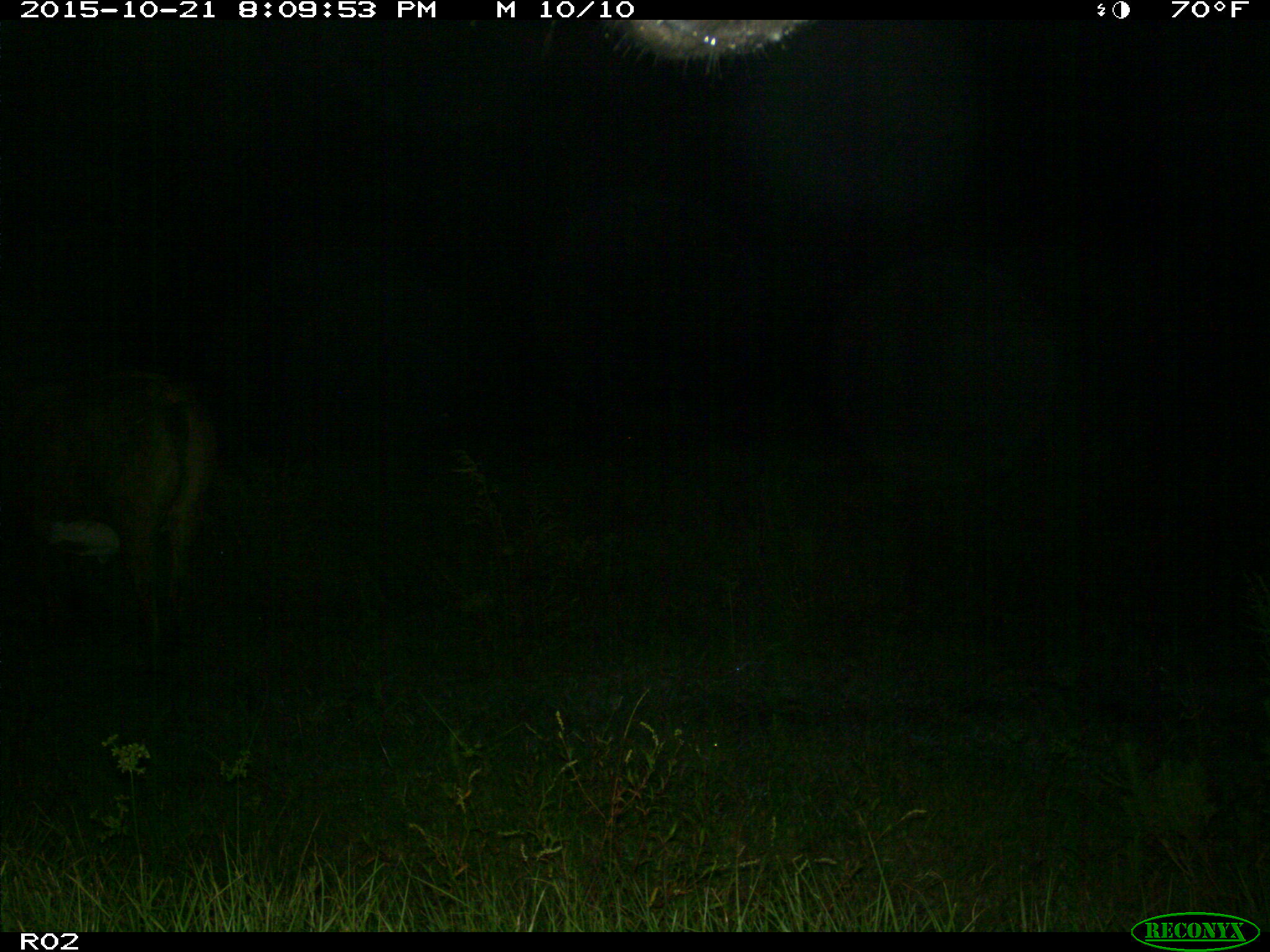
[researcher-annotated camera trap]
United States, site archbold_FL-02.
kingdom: Animalia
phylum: Chordata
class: Mammalia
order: Artiodactyla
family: Bovidae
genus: Bos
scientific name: Bos taurus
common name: domestic cow